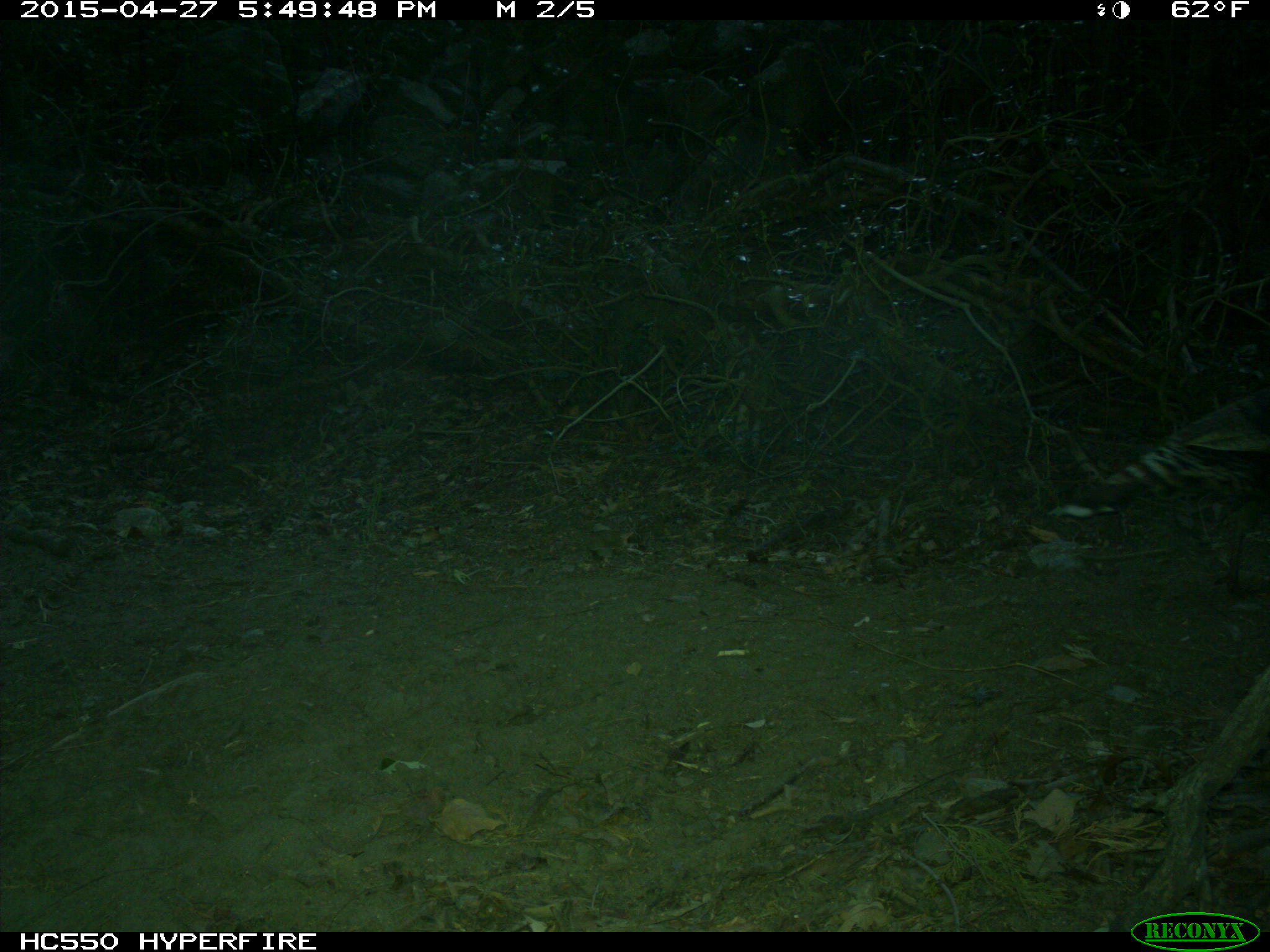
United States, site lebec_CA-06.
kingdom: Animalia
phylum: Chordata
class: Aves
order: Galliformes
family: Phasianidae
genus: Meleagris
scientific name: Meleagris gallopavo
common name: wild turkey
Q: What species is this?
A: Meleagris gallopavo (wild turkey).